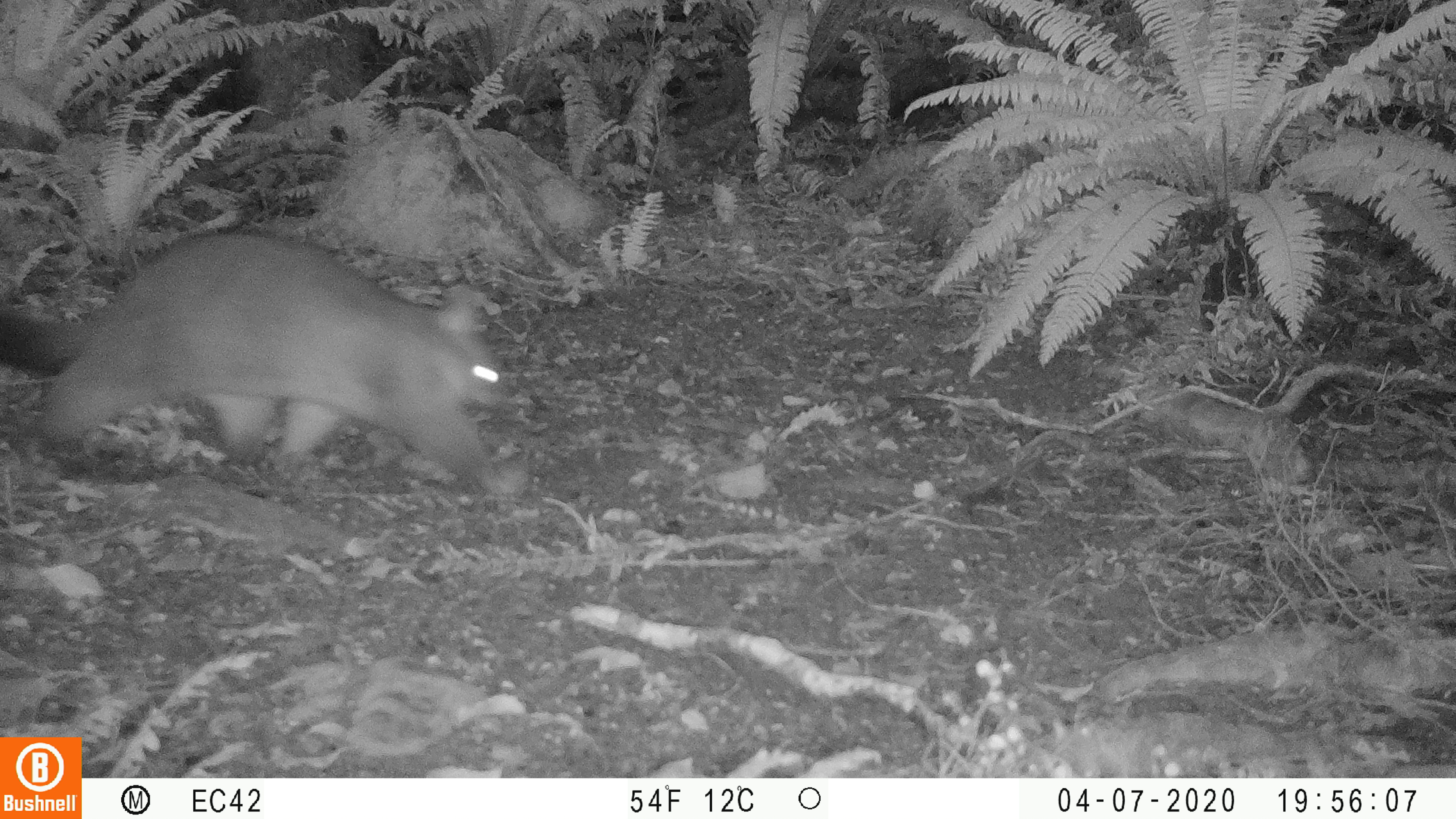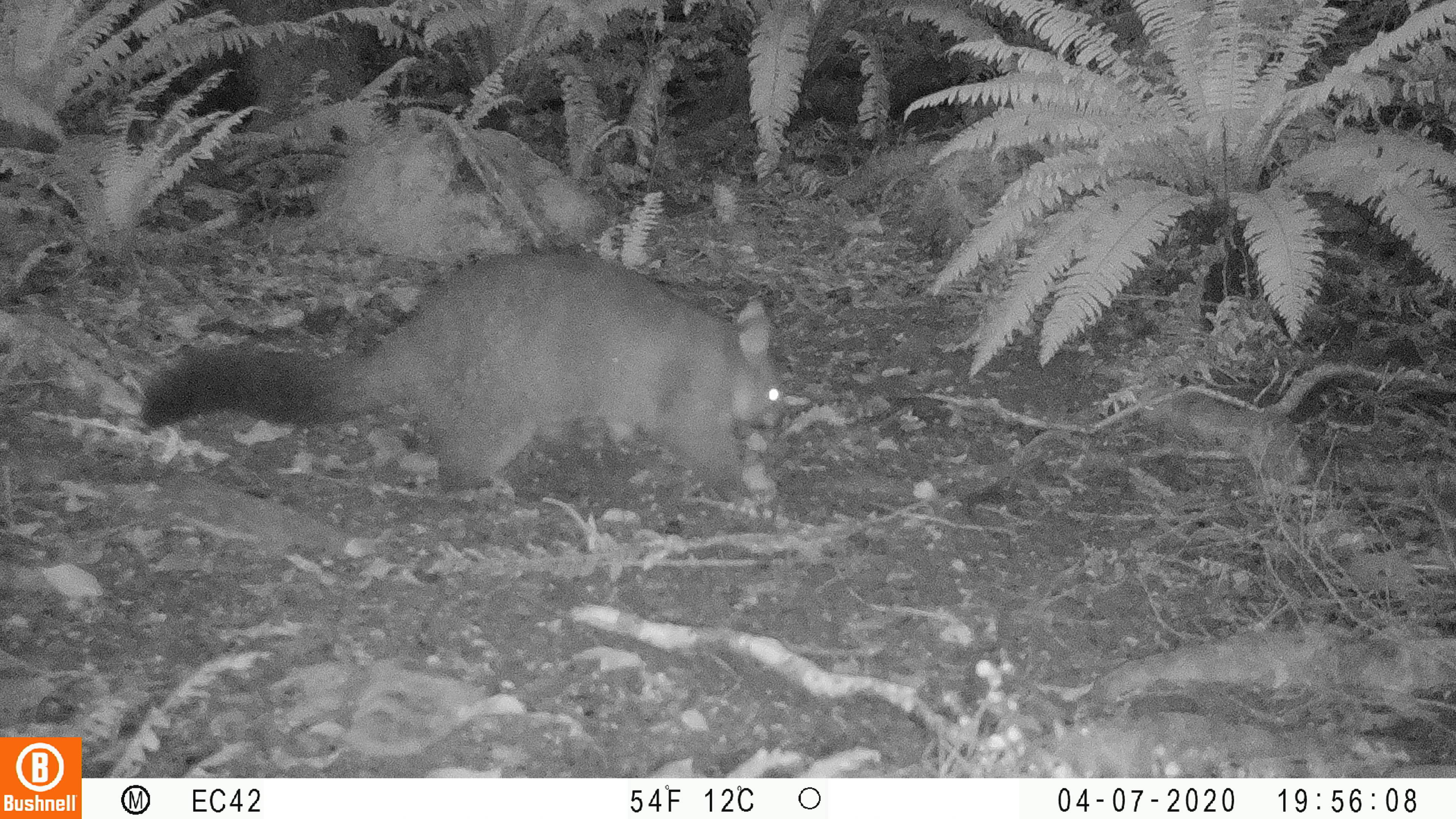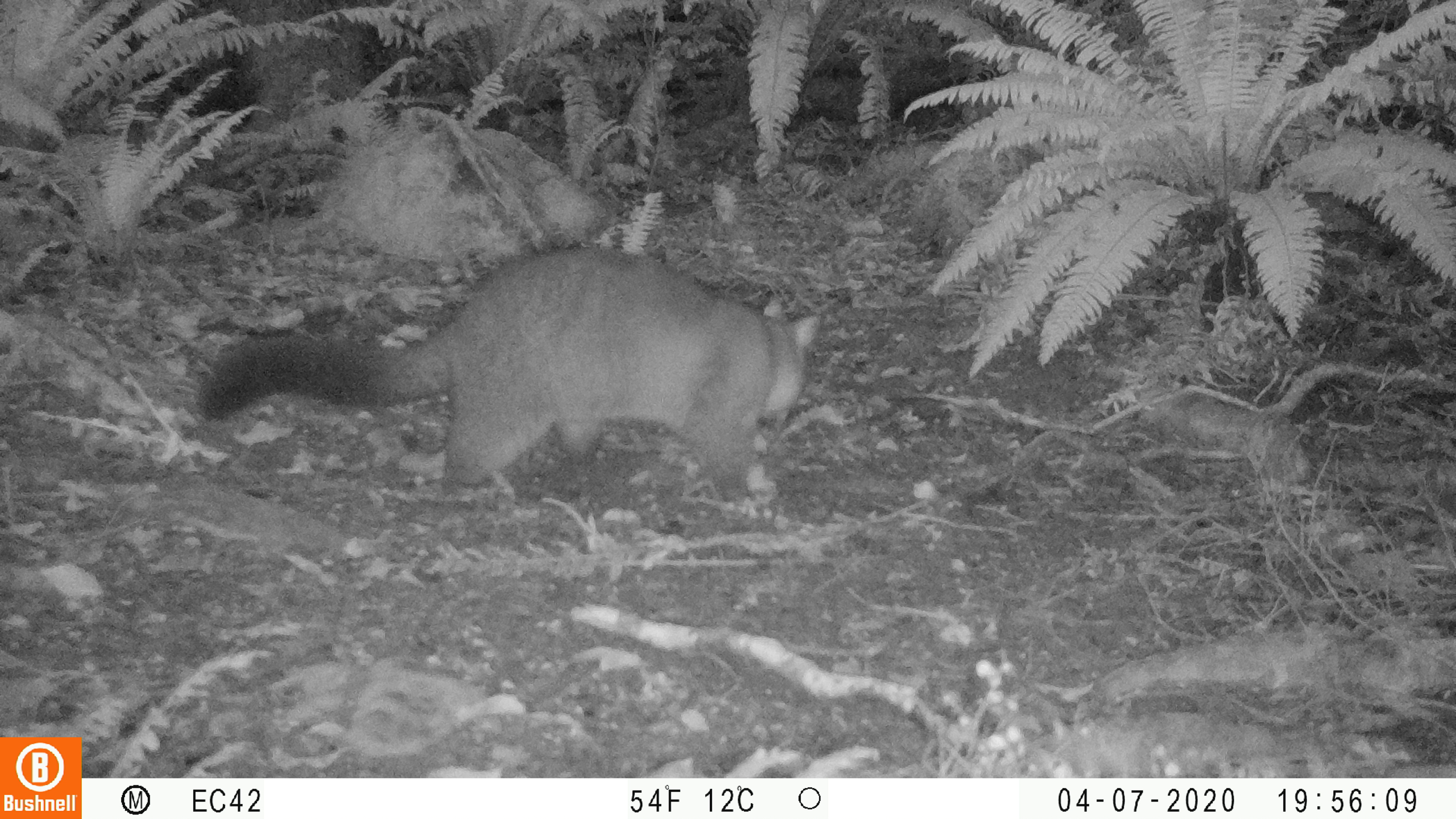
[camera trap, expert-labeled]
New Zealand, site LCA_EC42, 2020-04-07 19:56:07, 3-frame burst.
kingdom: Animalia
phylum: Chordata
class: Mammalia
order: Diprotodontia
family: Phalangeridae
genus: Trichosurus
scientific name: Trichosurus vulpecula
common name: common brushtail possum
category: possum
Possum (common brushtail possum) (Trichosurus vulpecula).